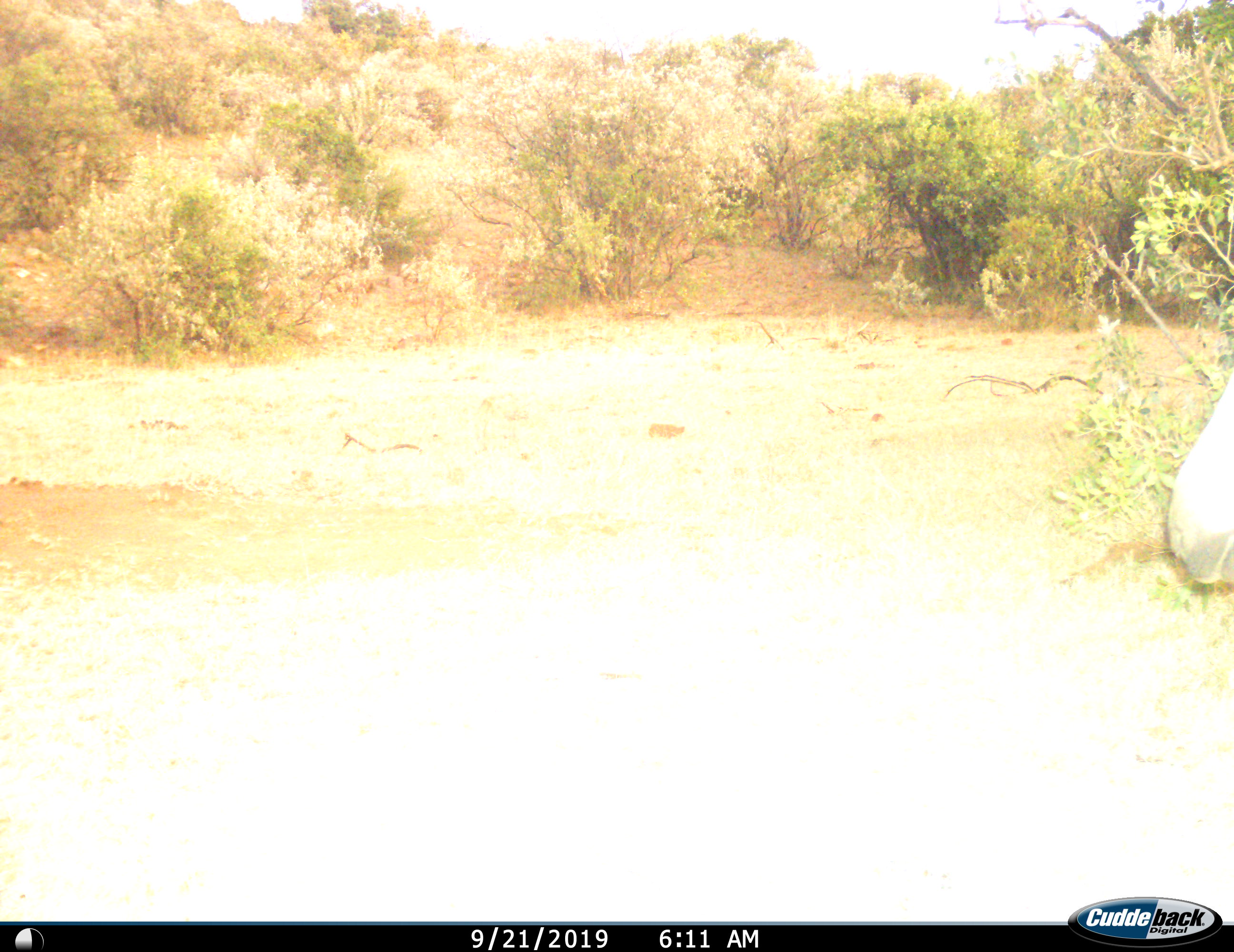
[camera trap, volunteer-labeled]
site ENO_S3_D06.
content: unidentified animal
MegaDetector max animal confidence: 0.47